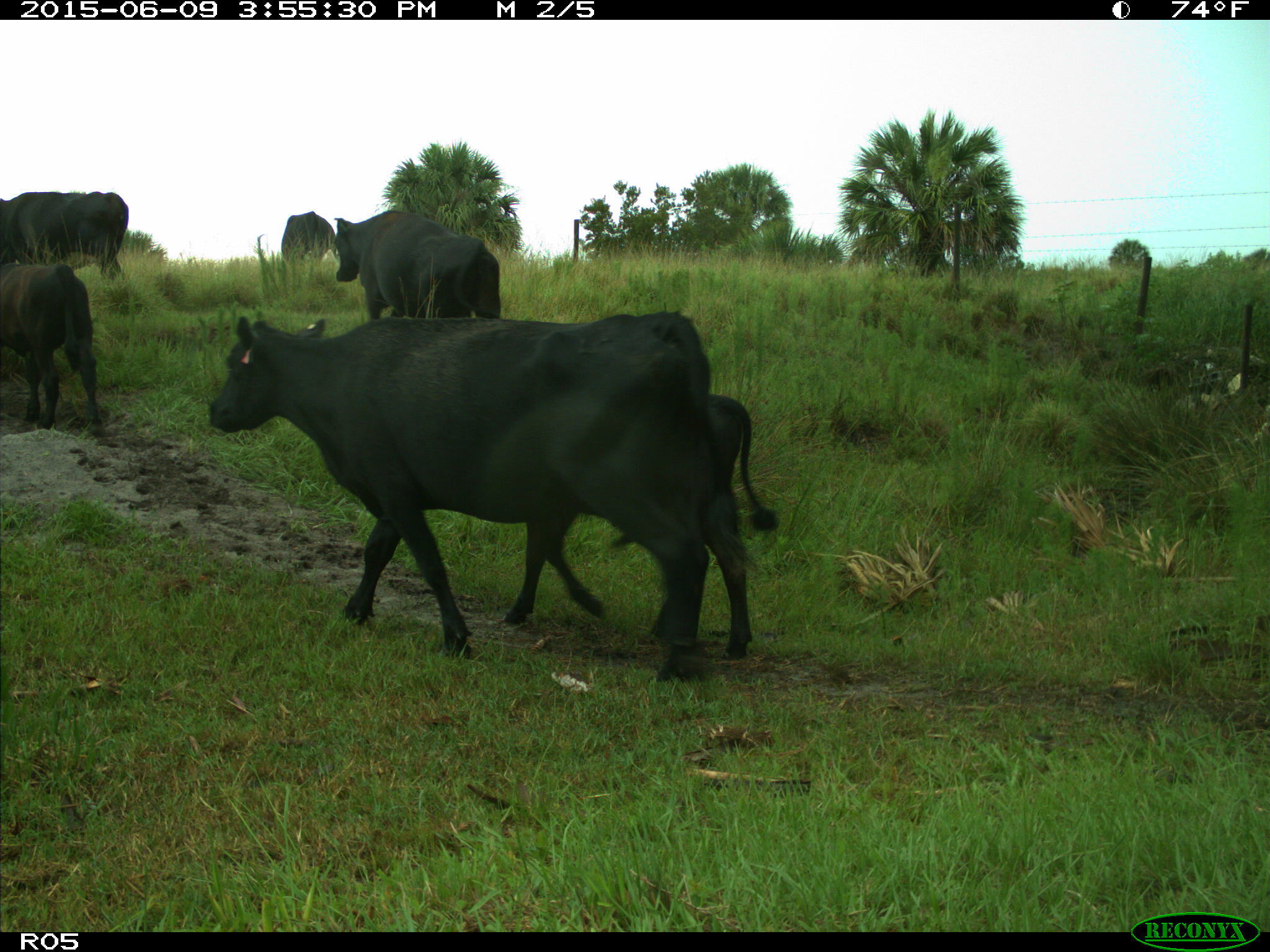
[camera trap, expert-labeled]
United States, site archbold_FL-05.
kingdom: Animalia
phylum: Chordata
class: Mammalia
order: Artiodactyla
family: Bovidae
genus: Bos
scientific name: Bos taurus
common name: domestic cow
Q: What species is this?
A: Bos taurus (domestic cow).